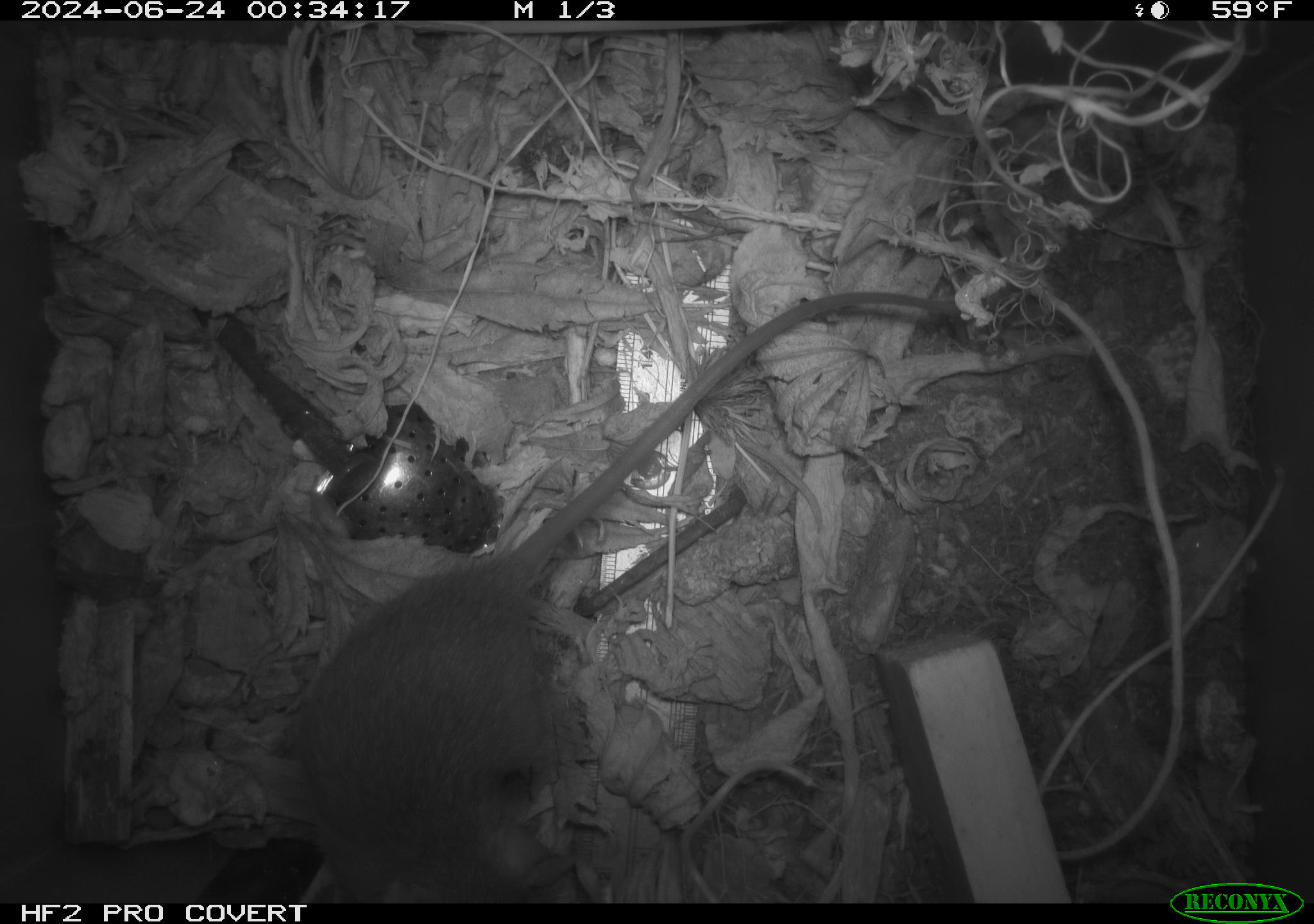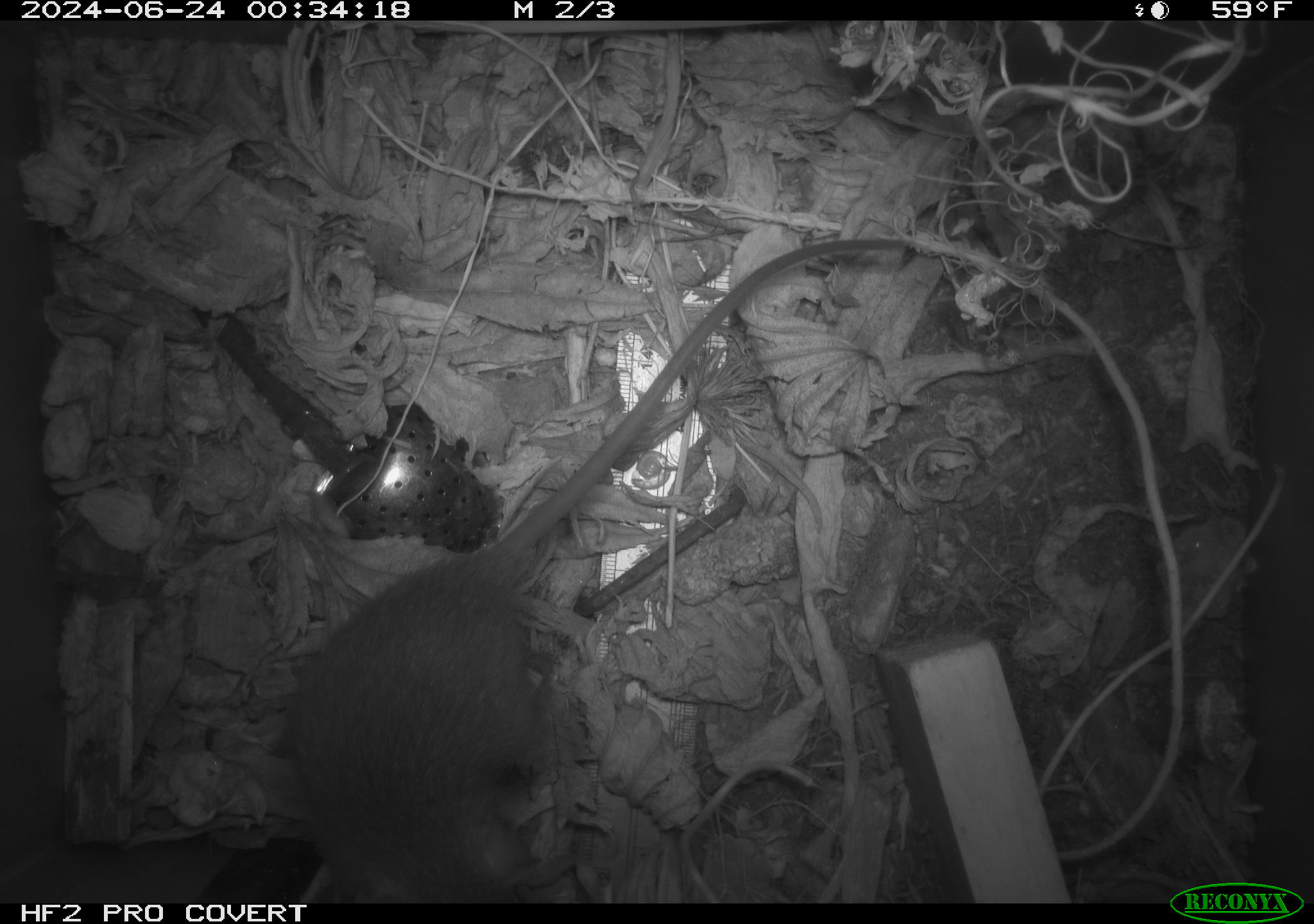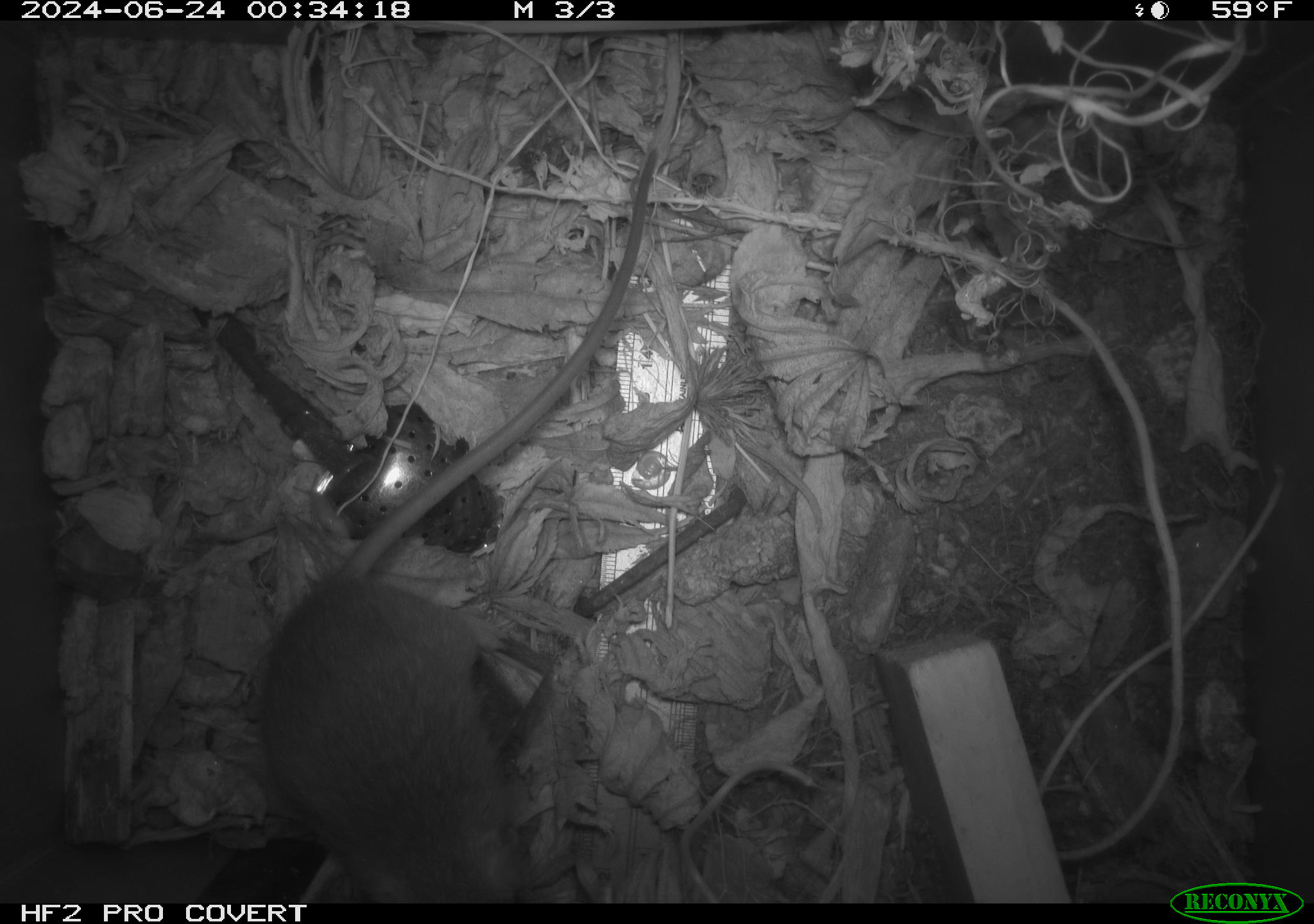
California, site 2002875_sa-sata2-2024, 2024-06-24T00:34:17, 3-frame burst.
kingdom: Animalia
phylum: Chordata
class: Mammalia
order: Rodentia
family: Muridae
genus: Rattus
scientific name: Rattus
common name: rat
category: rattus species